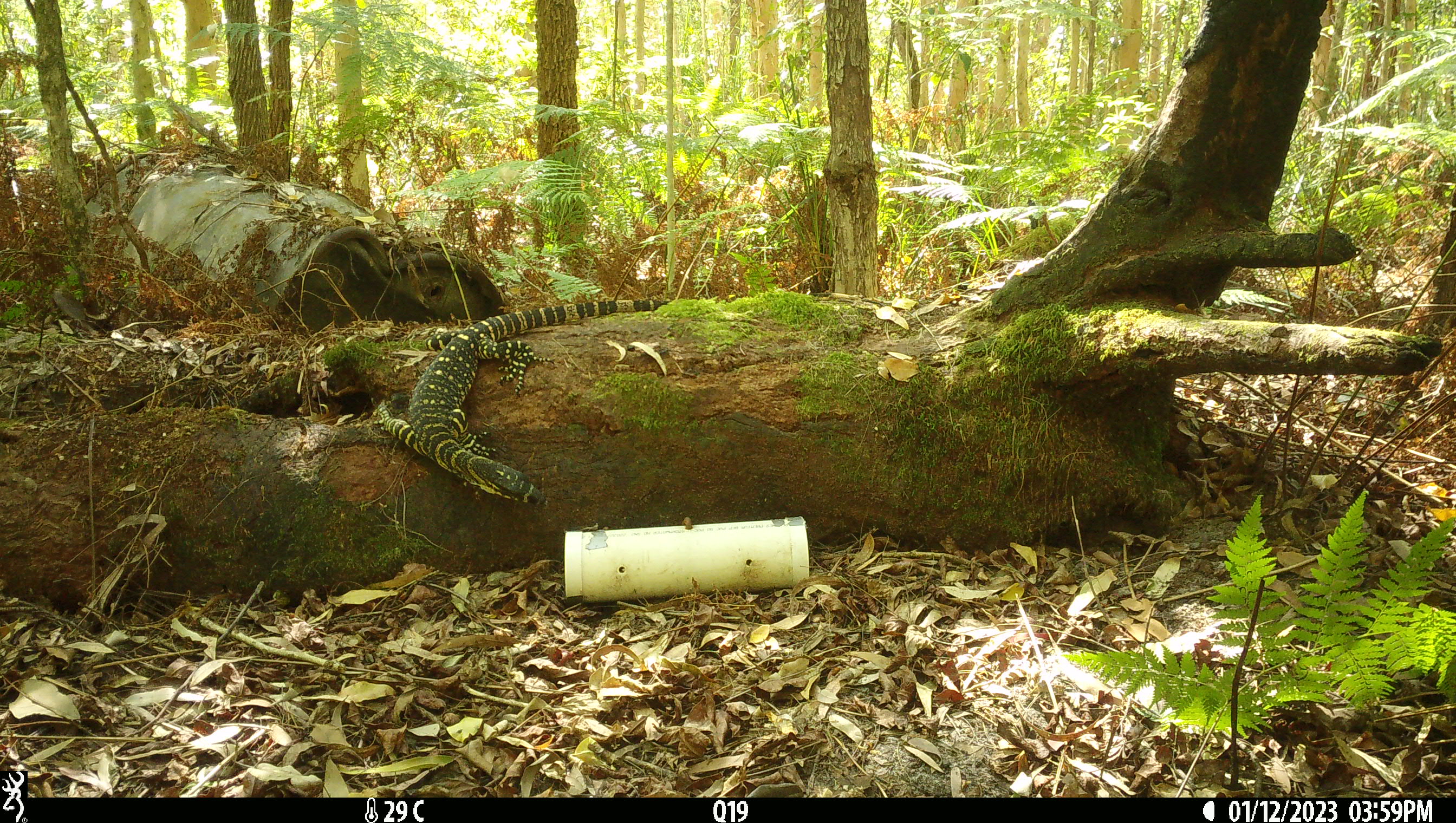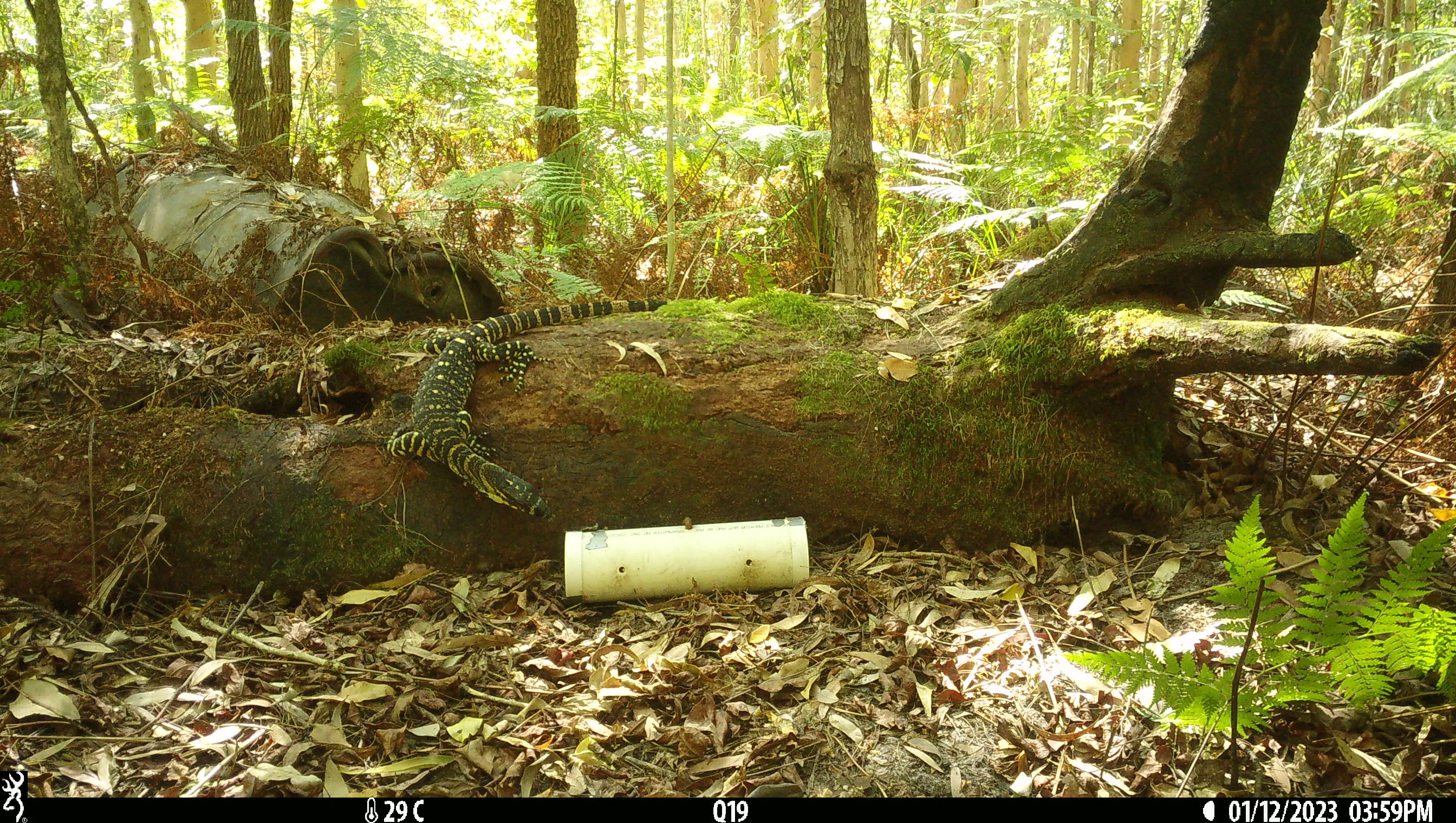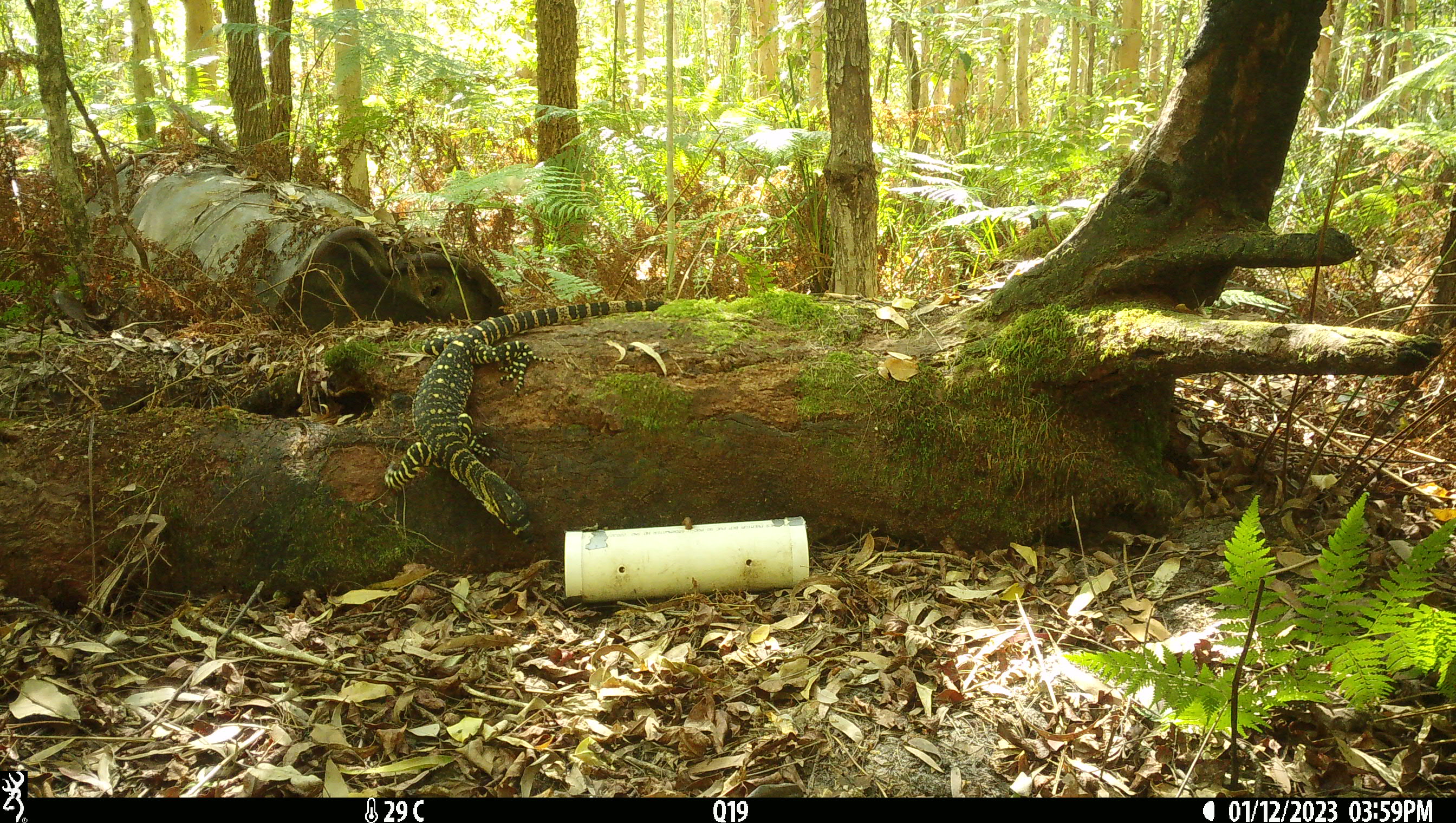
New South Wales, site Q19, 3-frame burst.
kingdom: Animalia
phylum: Chordata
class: Reptilia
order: Squamata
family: Varanidae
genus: Varanus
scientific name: Varanus varius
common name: lace monitor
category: goanna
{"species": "goanna (lace monitor) (Varanus varius)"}